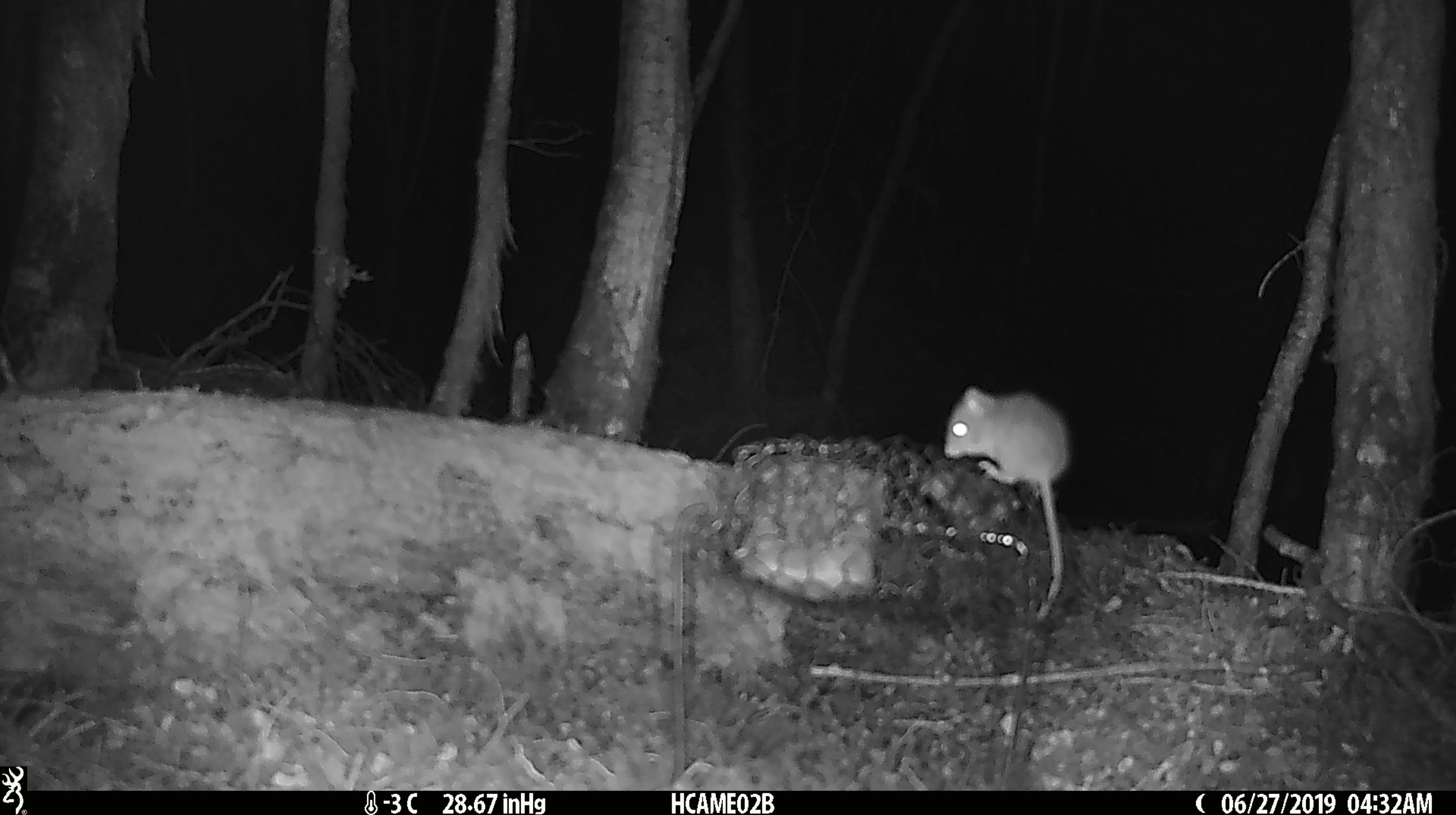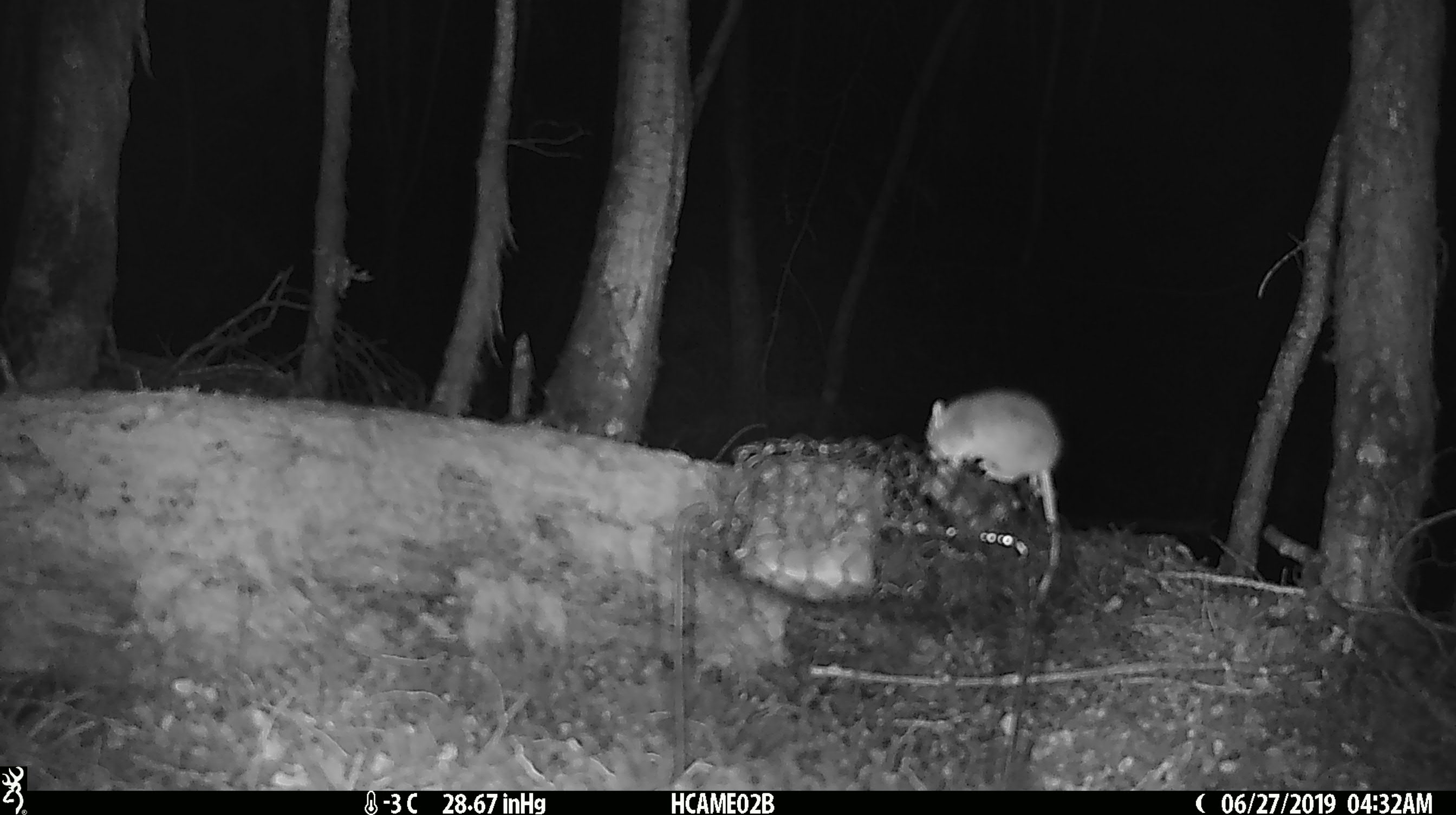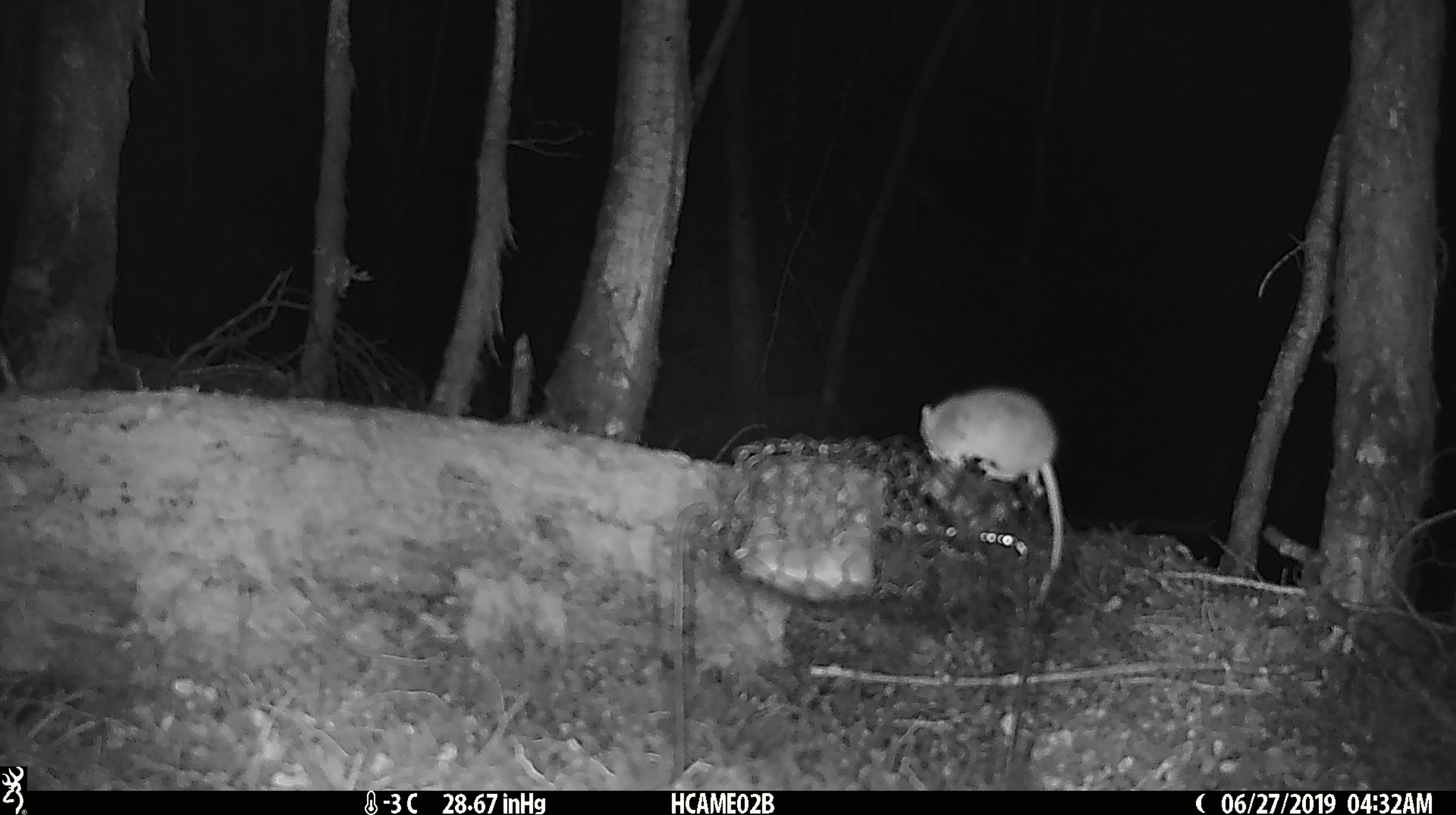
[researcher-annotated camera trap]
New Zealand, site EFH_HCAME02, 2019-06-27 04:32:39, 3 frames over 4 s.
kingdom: Animalia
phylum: Chordata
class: Mammalia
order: Rodentia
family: Muridae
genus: Mus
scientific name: Mus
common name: mouse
Mouse (Mus).